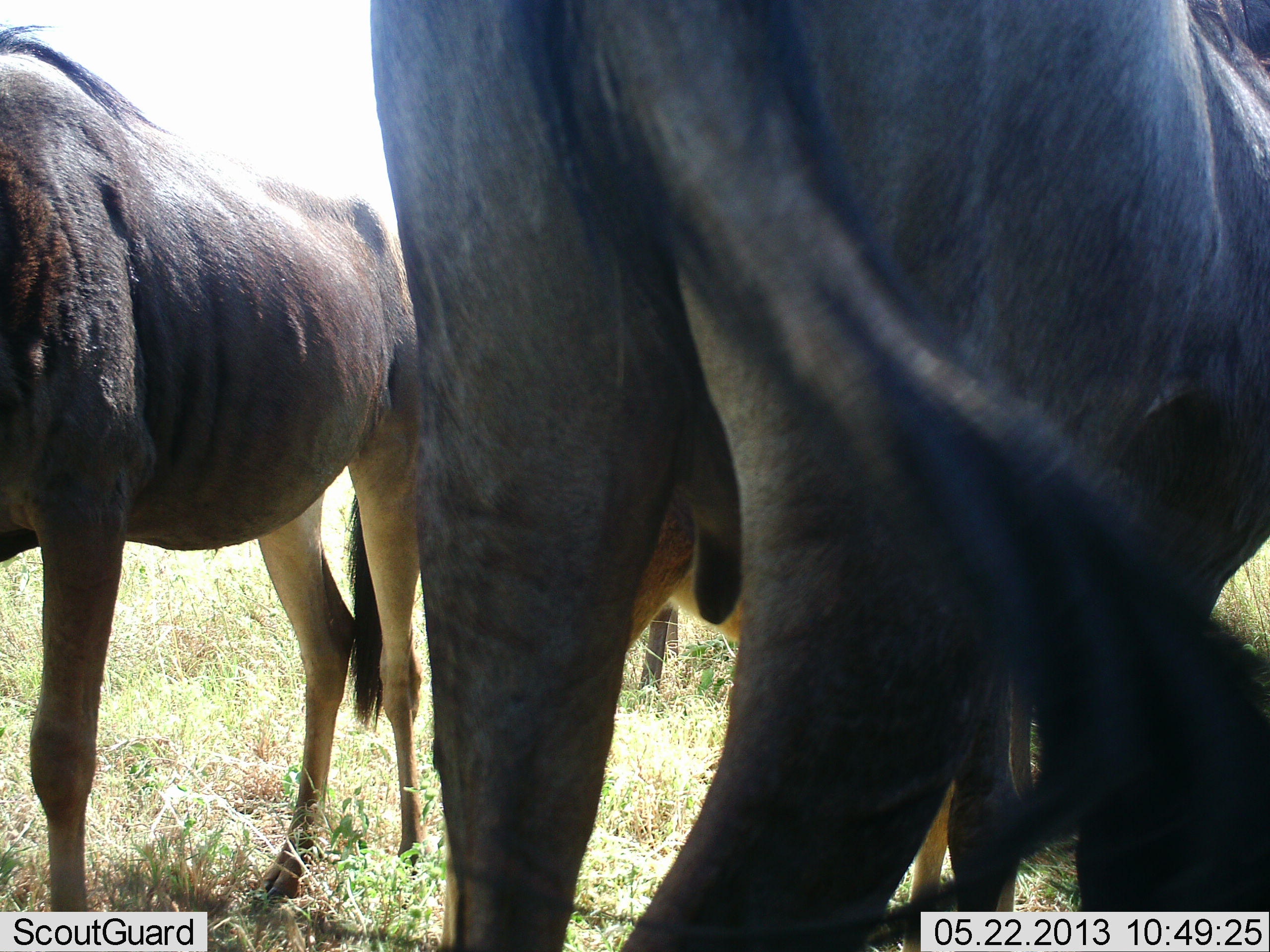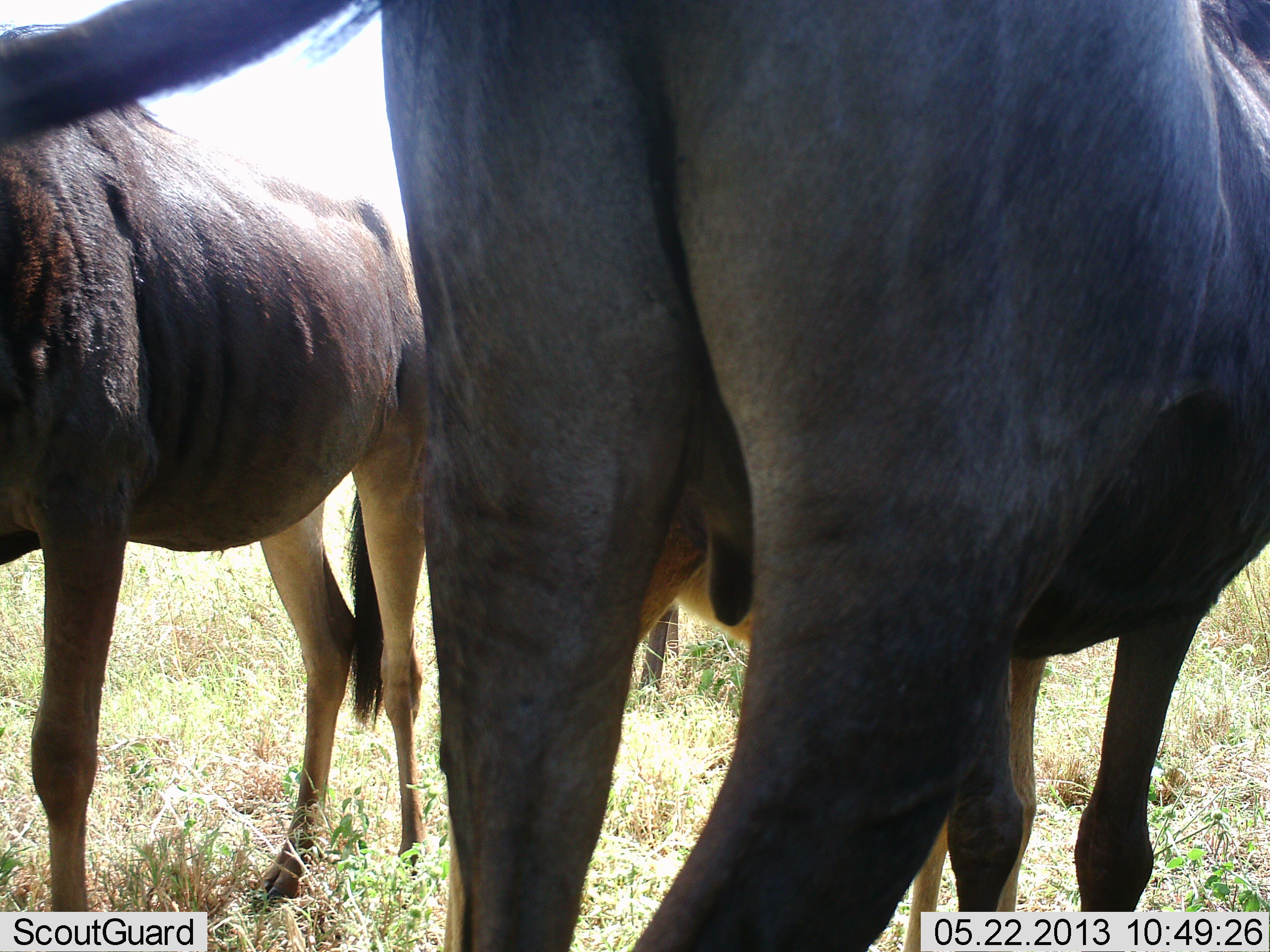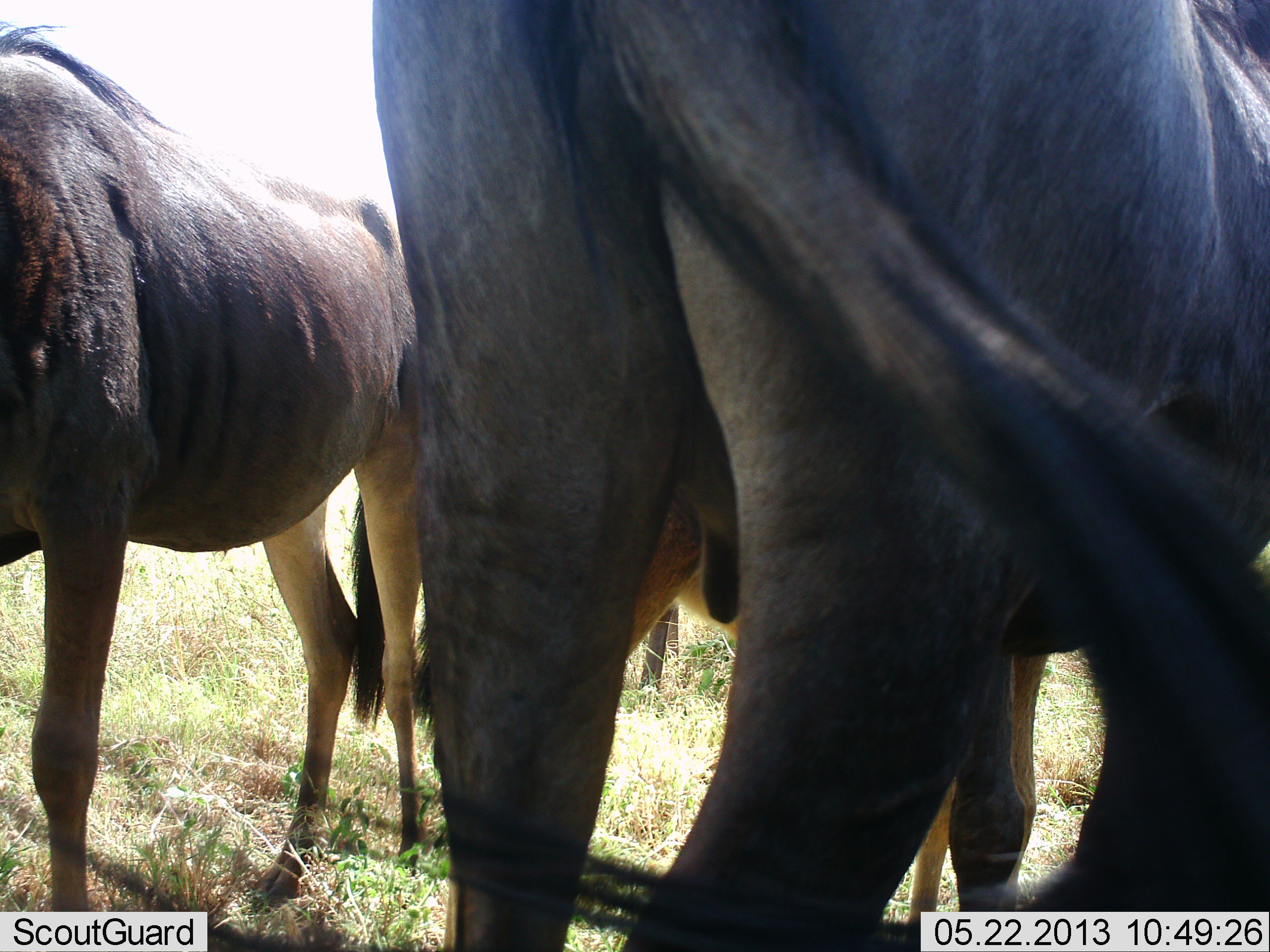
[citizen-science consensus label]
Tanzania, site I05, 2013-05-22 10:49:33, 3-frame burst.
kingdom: Animalia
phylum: Chordata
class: Mammalia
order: Artiodactyla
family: Bovidae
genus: Connochaetes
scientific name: Connochaetes taurinus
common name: blue wildebeest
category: wildebeest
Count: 3.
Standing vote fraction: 100%.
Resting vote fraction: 0%.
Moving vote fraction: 0%.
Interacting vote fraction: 0%.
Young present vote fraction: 0%.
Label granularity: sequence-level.